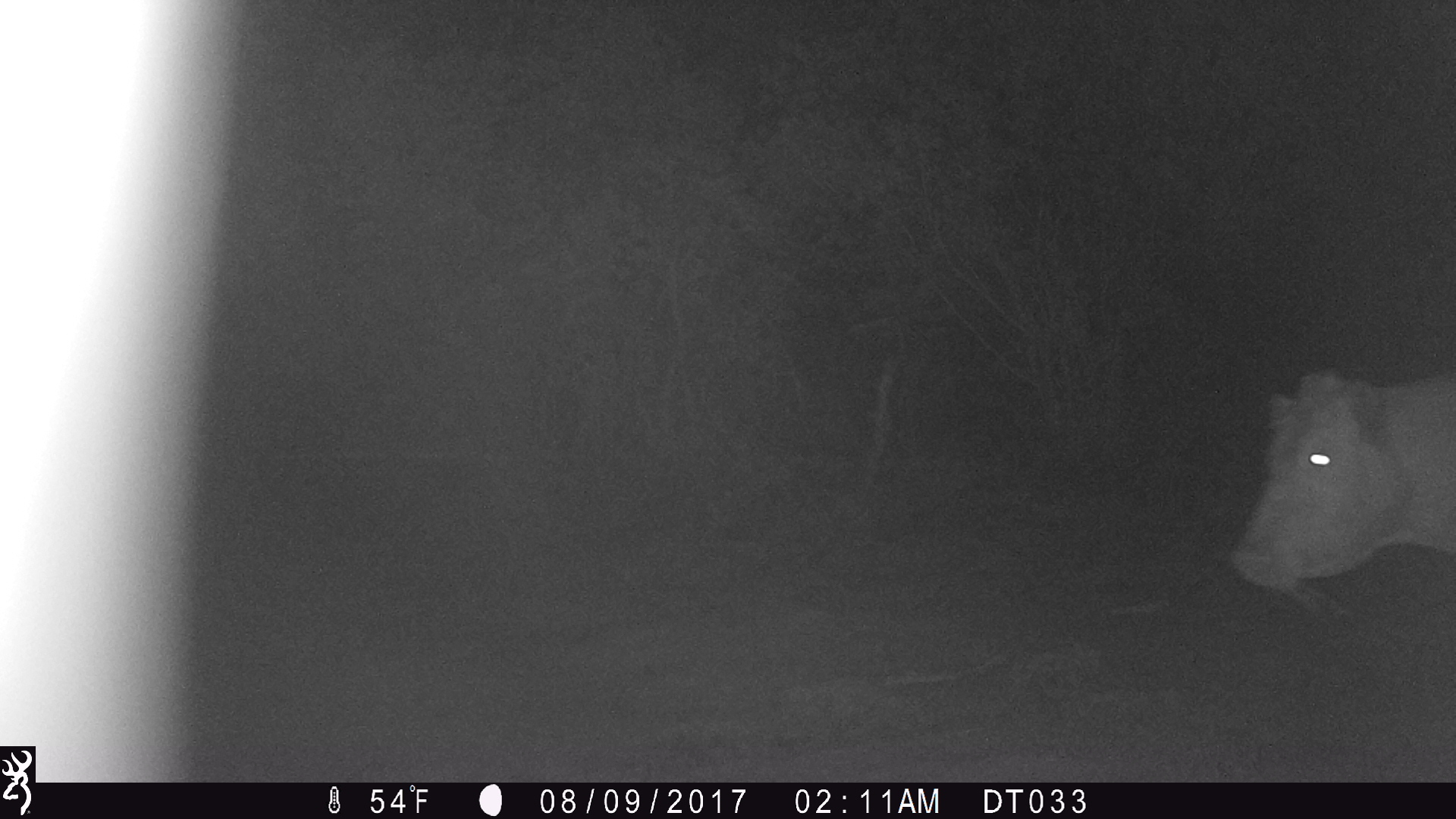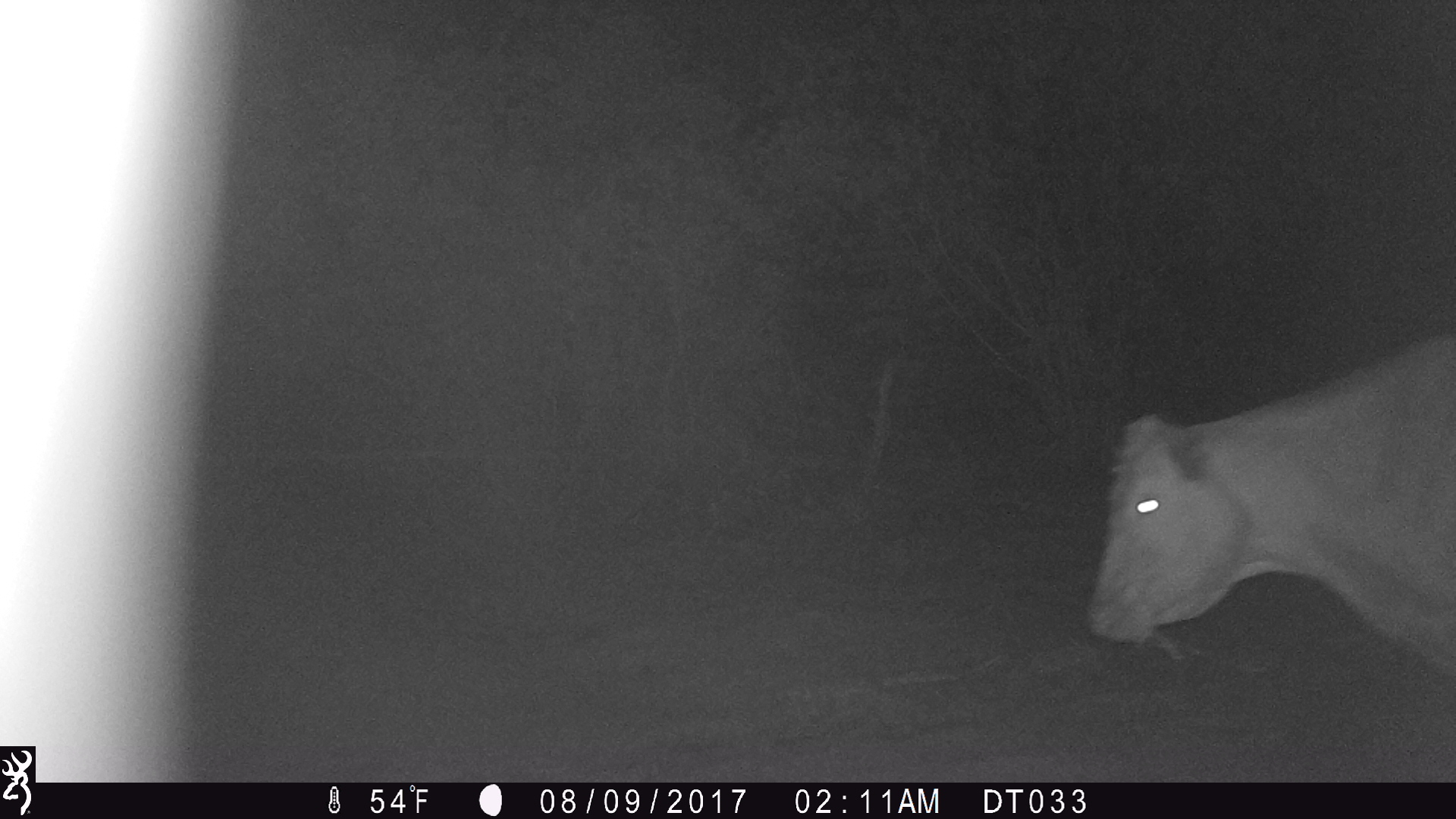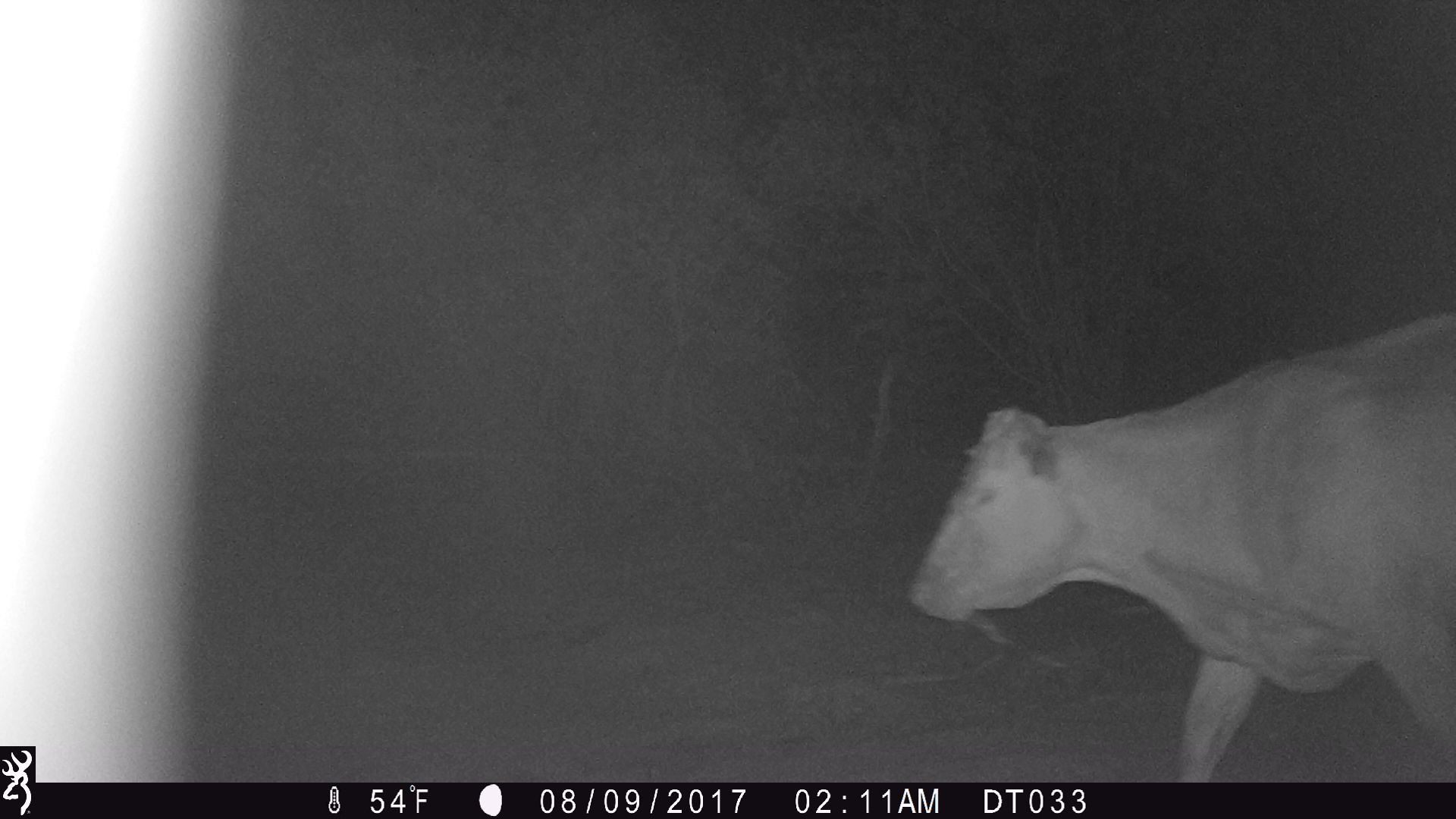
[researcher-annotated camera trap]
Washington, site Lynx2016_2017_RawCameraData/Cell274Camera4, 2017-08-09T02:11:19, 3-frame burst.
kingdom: Animalia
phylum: Chordata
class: Mammalia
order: Artiodactyla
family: Bovidae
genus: Bos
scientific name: Bos taurus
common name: domestic cattle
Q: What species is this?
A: Domestic cattle (Bos taurus).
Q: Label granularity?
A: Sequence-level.